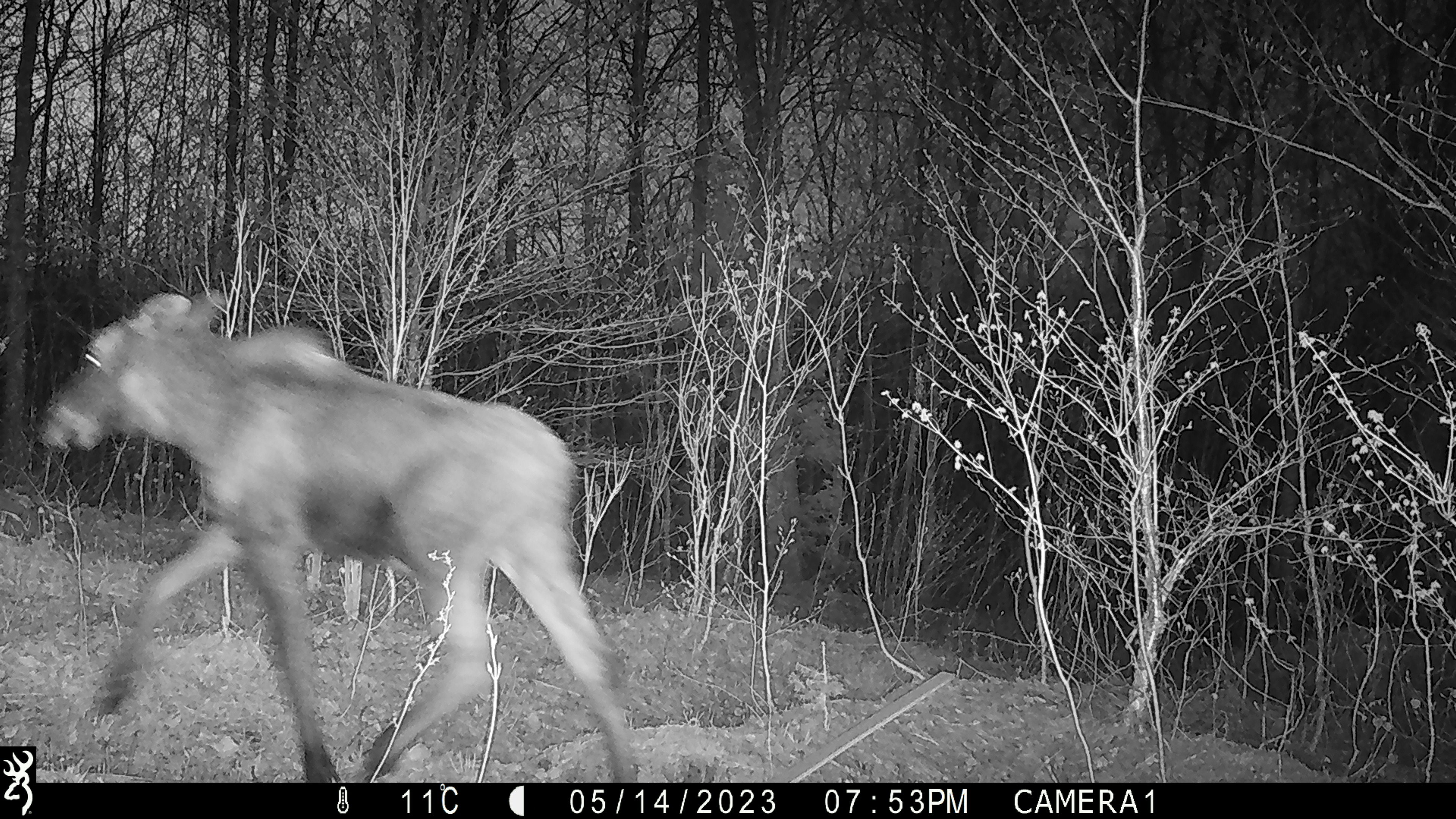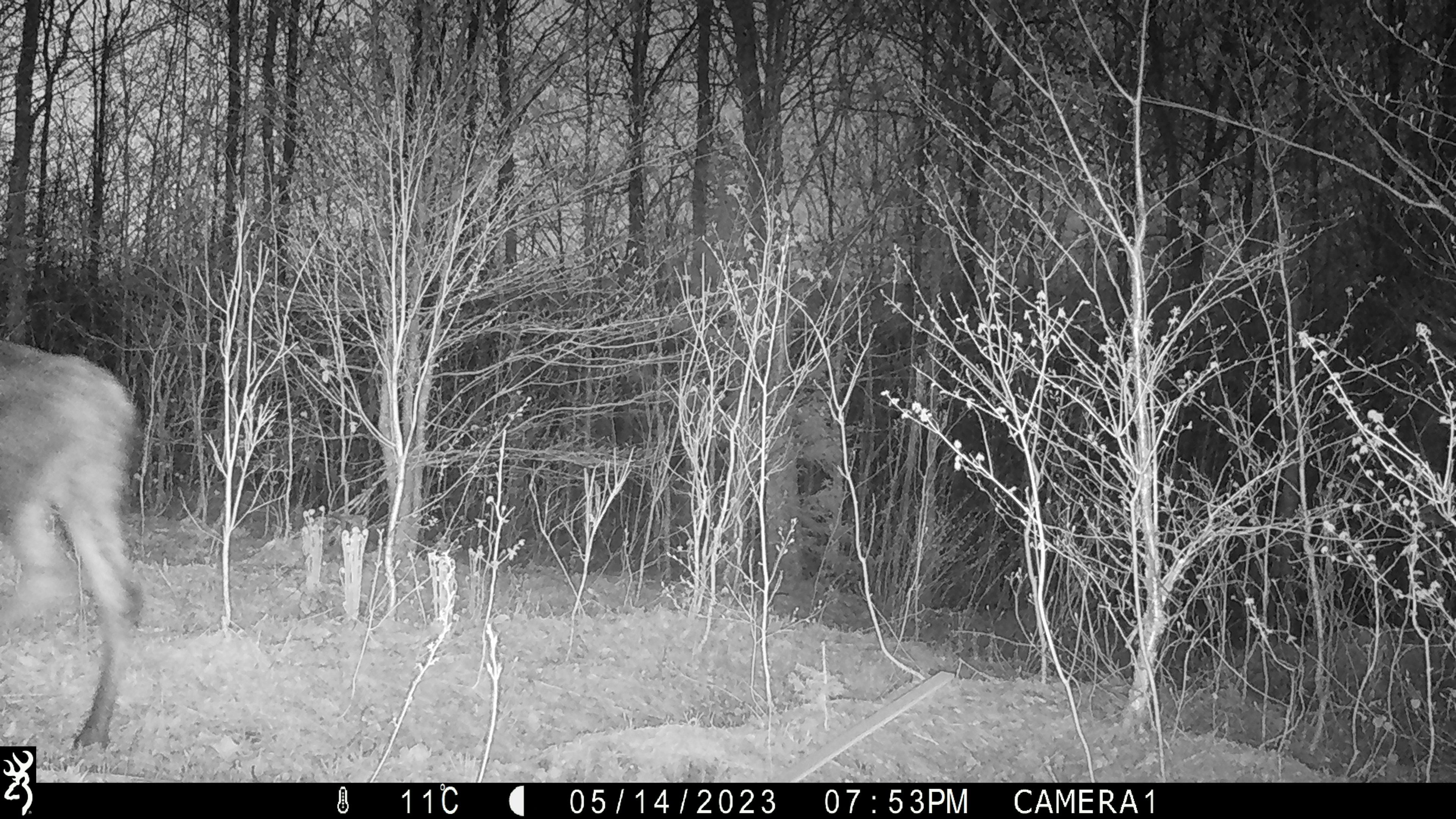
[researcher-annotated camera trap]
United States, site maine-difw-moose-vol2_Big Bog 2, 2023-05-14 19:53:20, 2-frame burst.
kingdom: Animalia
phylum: Chordata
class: Mammalia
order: Artiodactyla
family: Cervidae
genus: Alces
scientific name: Alces alces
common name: moose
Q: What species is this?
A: Moose (Alces alces).